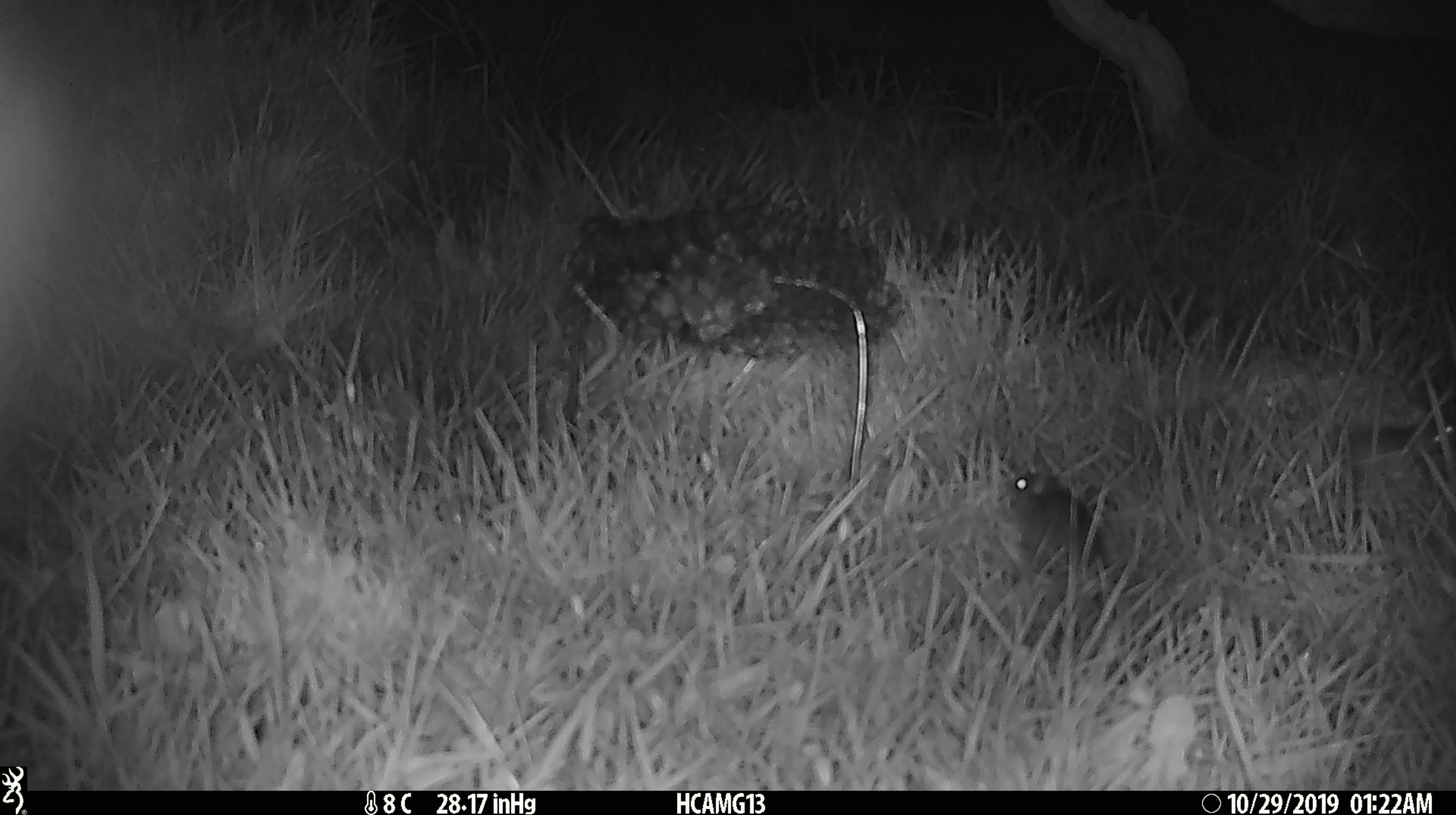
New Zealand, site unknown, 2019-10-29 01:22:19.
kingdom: Animalia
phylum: Chordata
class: Mammalia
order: Rodentia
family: Muridae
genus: Mus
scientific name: Mus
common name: mouse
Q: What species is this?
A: Mouse (Mus).